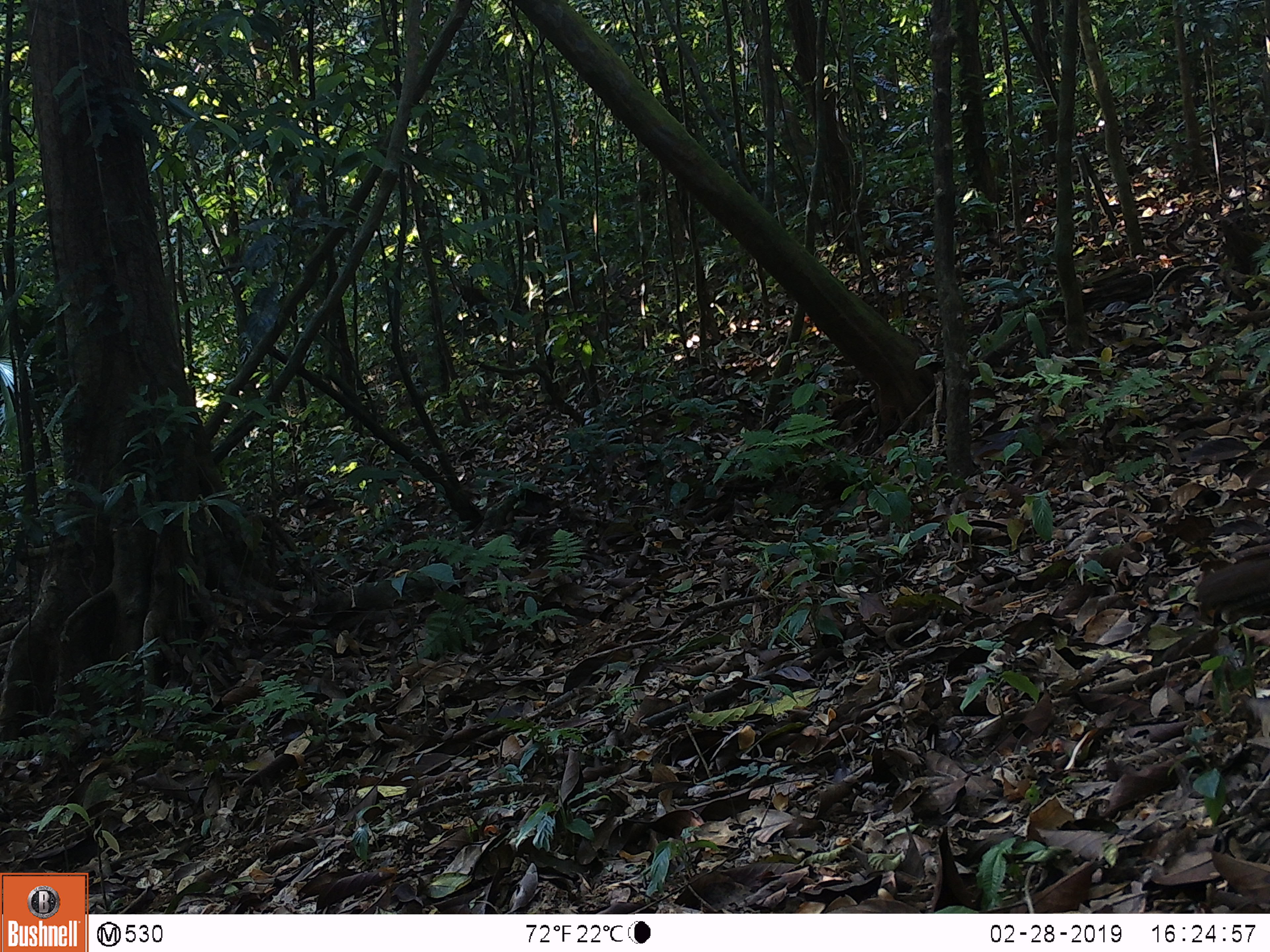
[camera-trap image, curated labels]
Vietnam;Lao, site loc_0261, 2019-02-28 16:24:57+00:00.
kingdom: Animalia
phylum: Chordata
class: Aves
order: Galliformes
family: Phasianidae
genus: Lophura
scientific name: Lophura nycthemera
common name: silver pheasant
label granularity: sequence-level